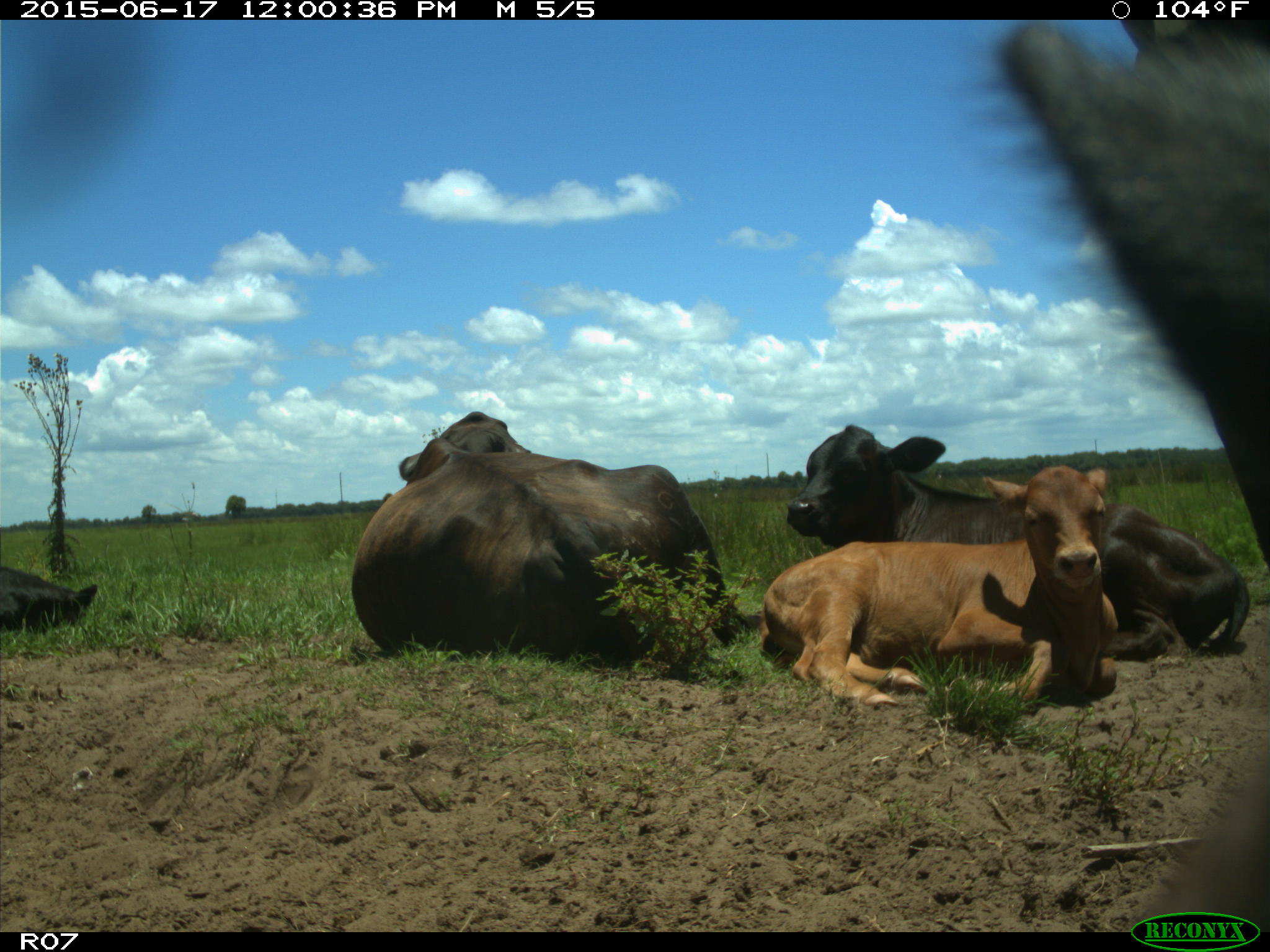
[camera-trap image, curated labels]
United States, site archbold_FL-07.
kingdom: Animalia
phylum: Chordata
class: Mammalia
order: Artiodactyla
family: Bovidae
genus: Bos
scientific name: Bos taurus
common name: domestic cow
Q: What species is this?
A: Bos taurus (domestic cow).